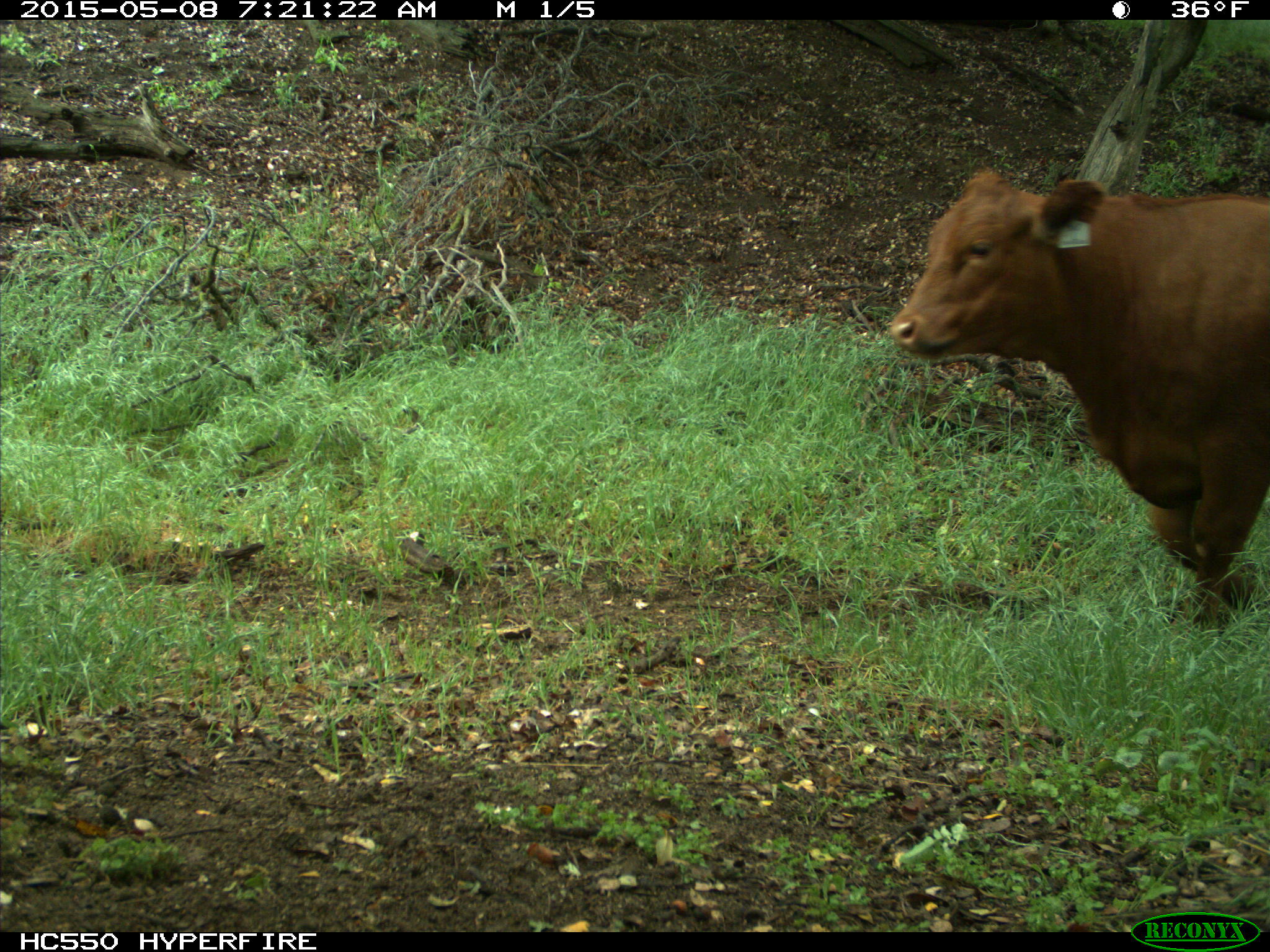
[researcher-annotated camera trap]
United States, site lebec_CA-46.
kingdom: Animalia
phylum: Chordata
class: Mammalia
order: Artiodactyla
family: Bovidae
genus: Bos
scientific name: Bos taurus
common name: domestic cow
Bos taurus (domestic cow).